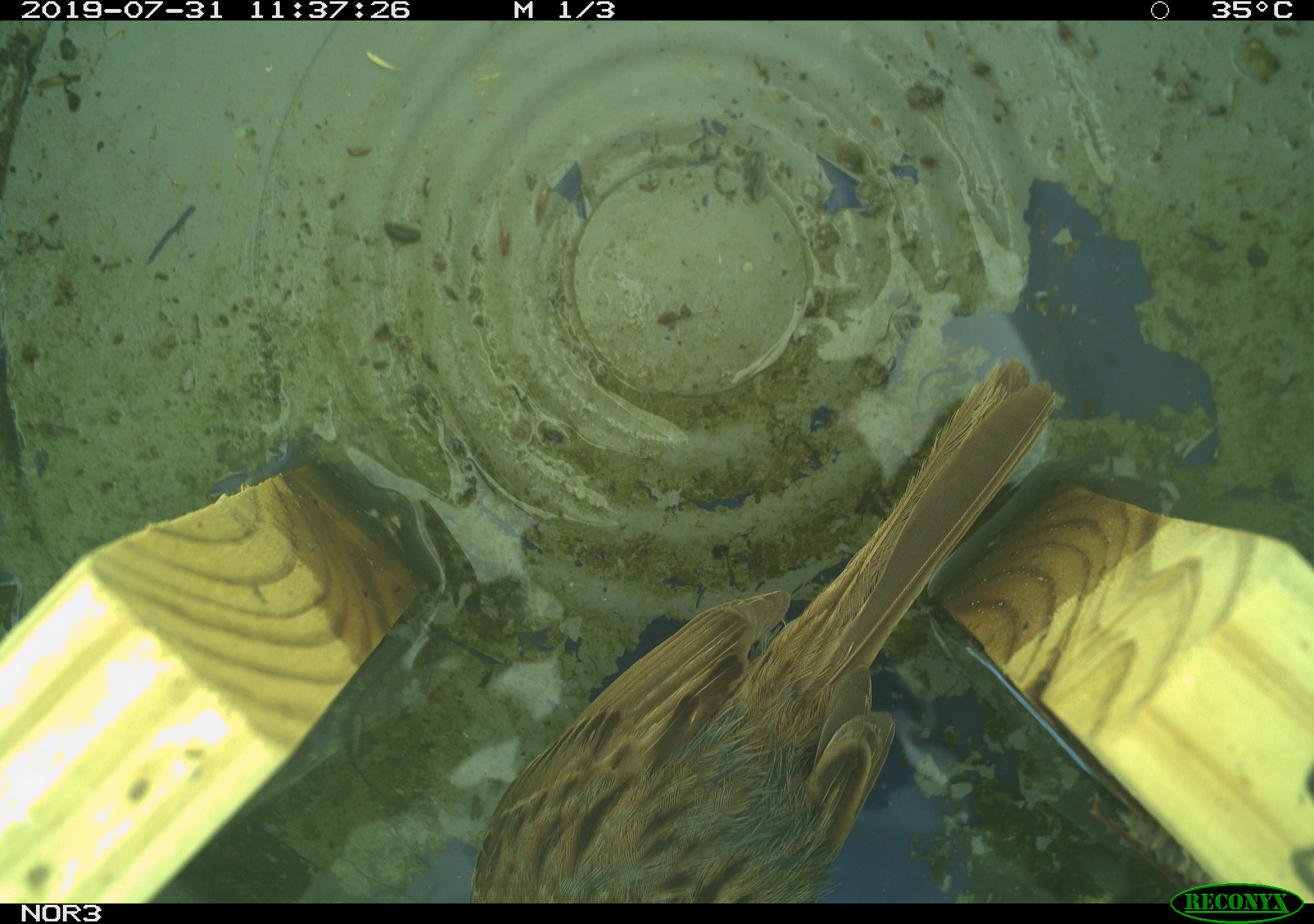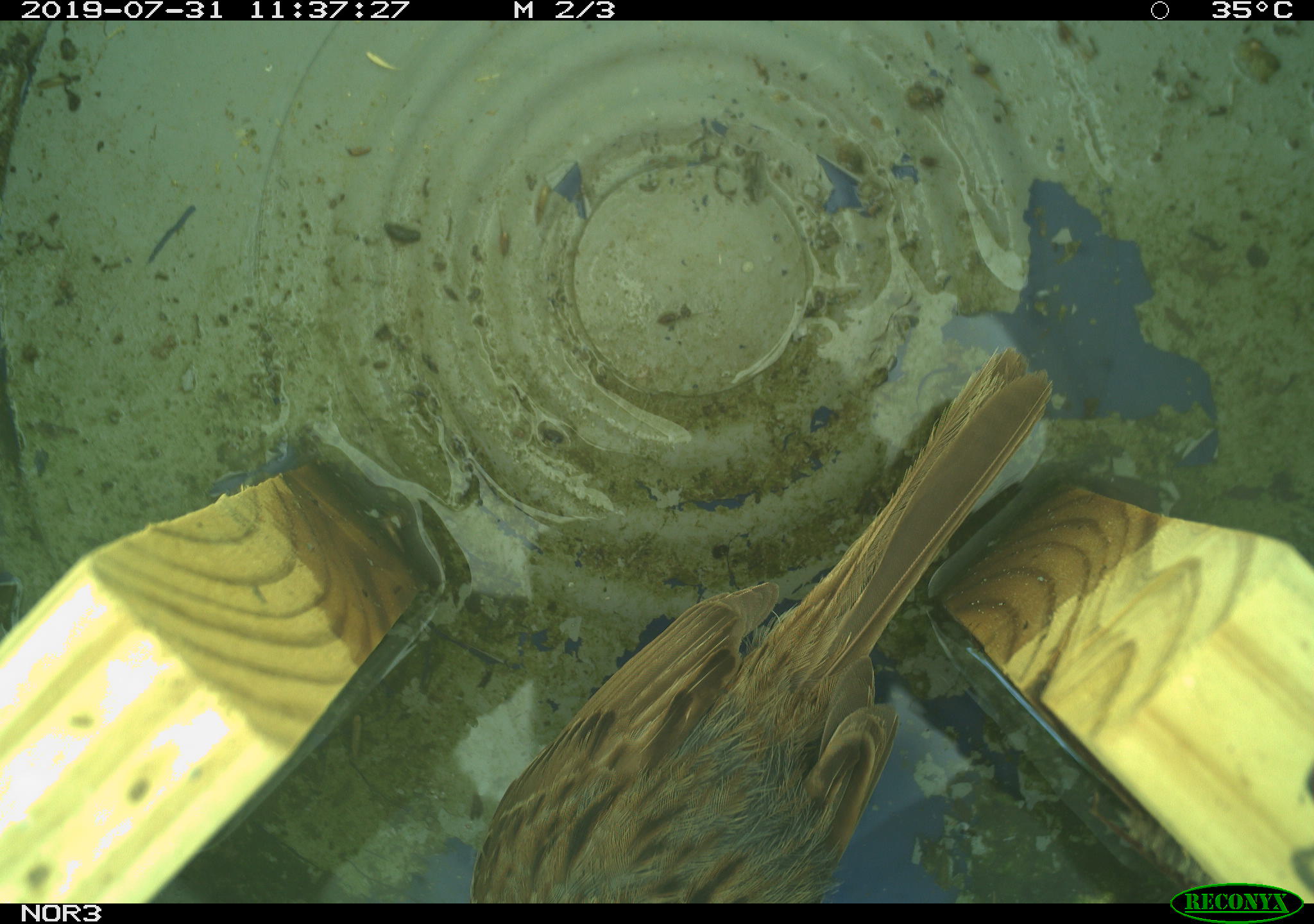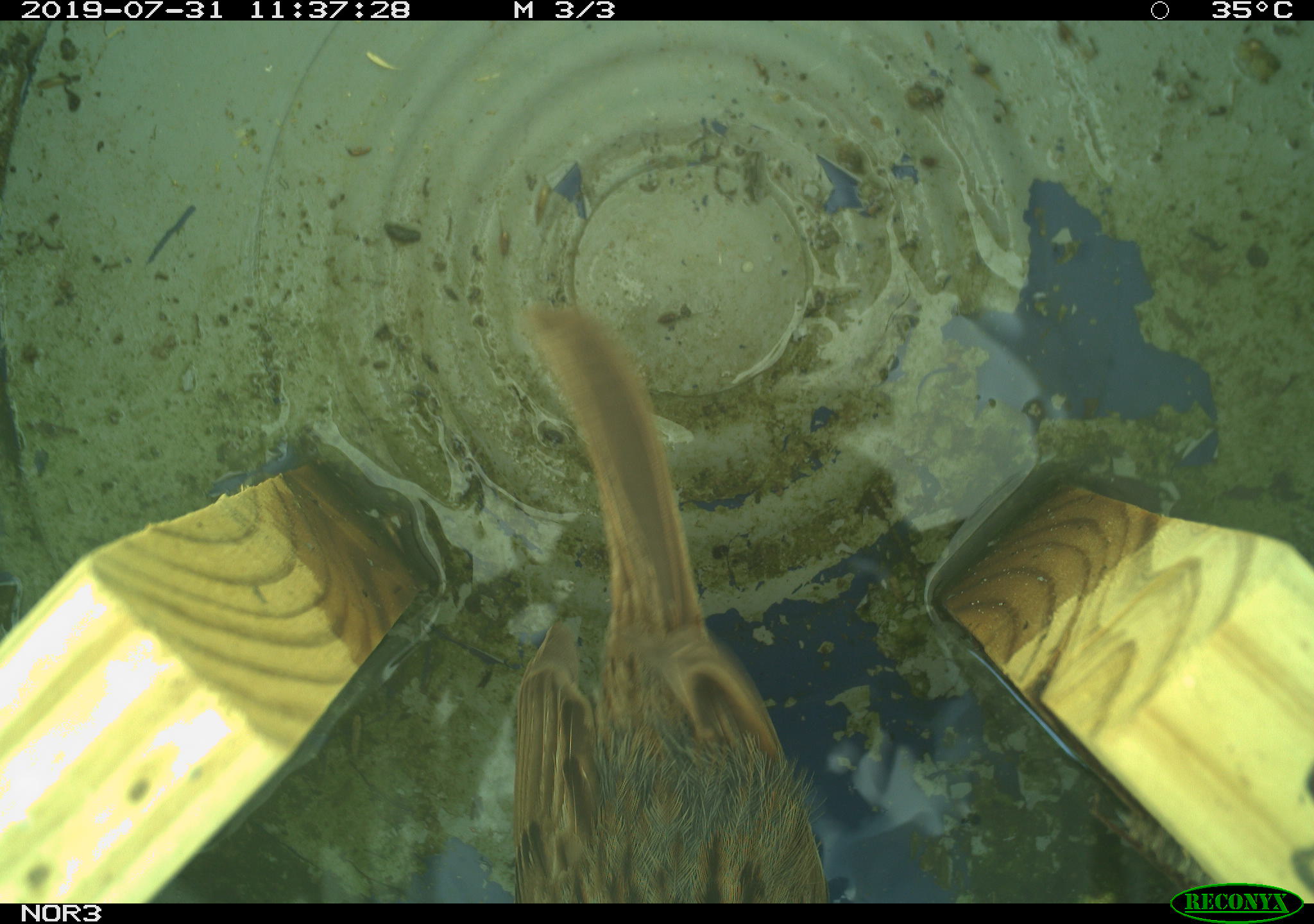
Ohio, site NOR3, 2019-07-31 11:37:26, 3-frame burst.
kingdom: Animalia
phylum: Chordata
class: Aves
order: Passeriformes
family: Passerellidae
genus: Melospiza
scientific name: Melospiza melodia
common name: song sparrow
Song sparrow (Melospiza melodia).